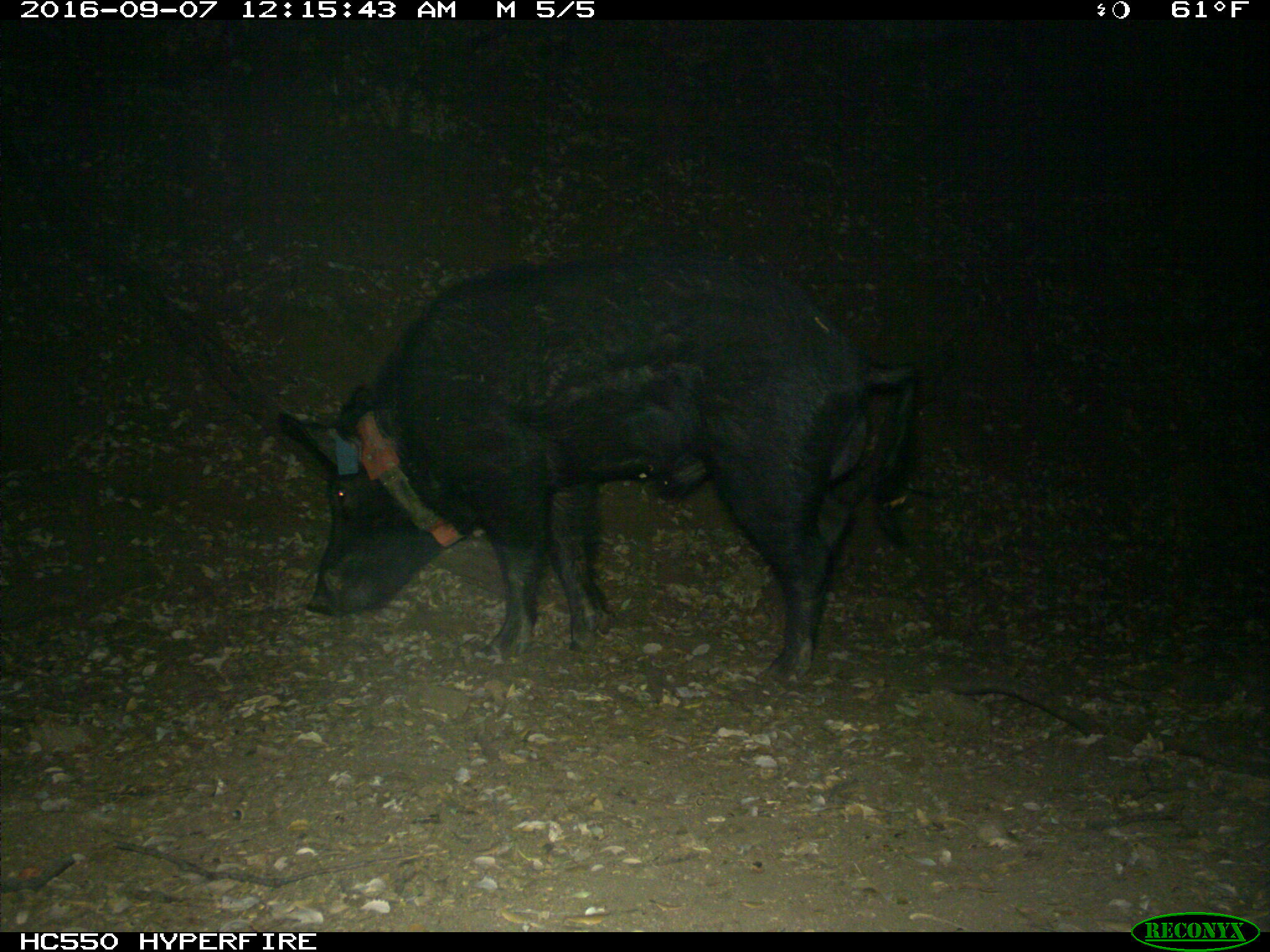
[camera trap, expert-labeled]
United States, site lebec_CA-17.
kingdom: Animalia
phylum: Chordata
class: Mammalia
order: Artiodactyla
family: Suidae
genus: Sus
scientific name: Sus scrofa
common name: wild boar